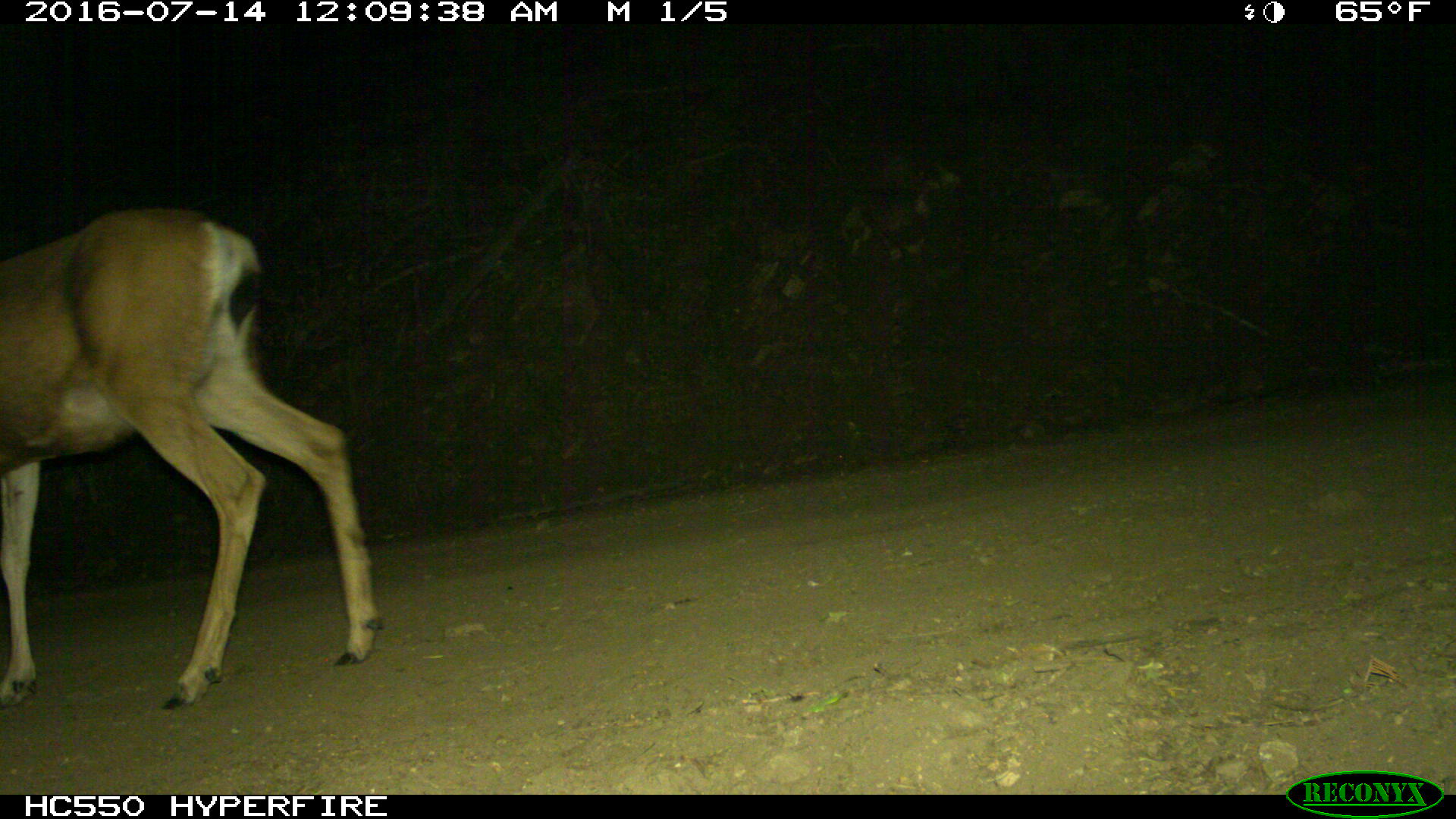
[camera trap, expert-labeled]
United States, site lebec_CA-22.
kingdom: Animalia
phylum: Chordata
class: Mammalia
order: Artiodactyla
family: Cervidae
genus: Odocoileus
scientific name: Odocoileus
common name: deer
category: unidentified deer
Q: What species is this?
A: Unidentified deer (deer) (Odocoileus).